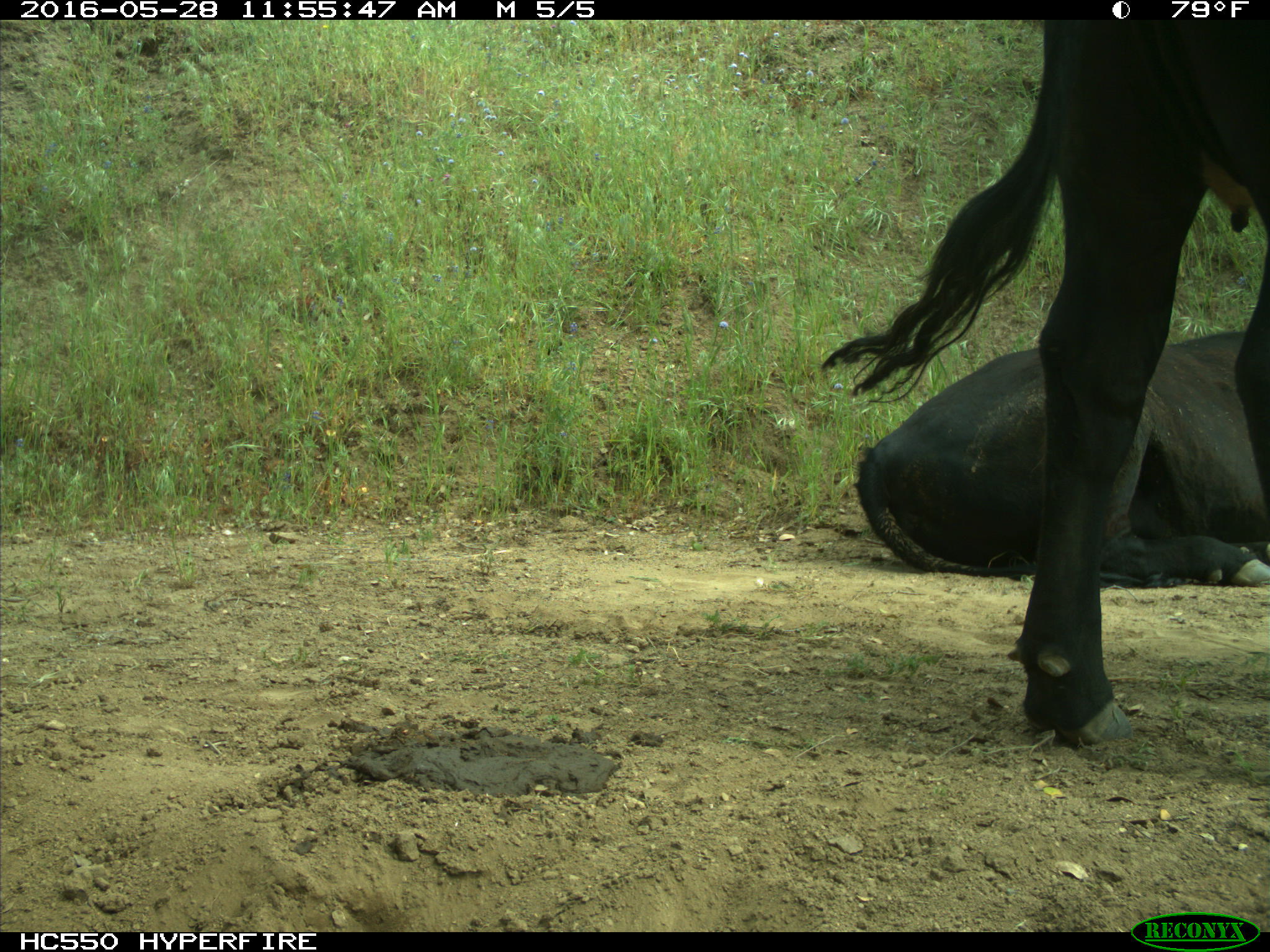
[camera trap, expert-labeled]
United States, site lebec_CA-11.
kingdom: Animalia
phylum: Chordata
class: Mammalia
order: Artiodactyla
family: Bovidae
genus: Bos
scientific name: Bos taurus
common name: domestic cow